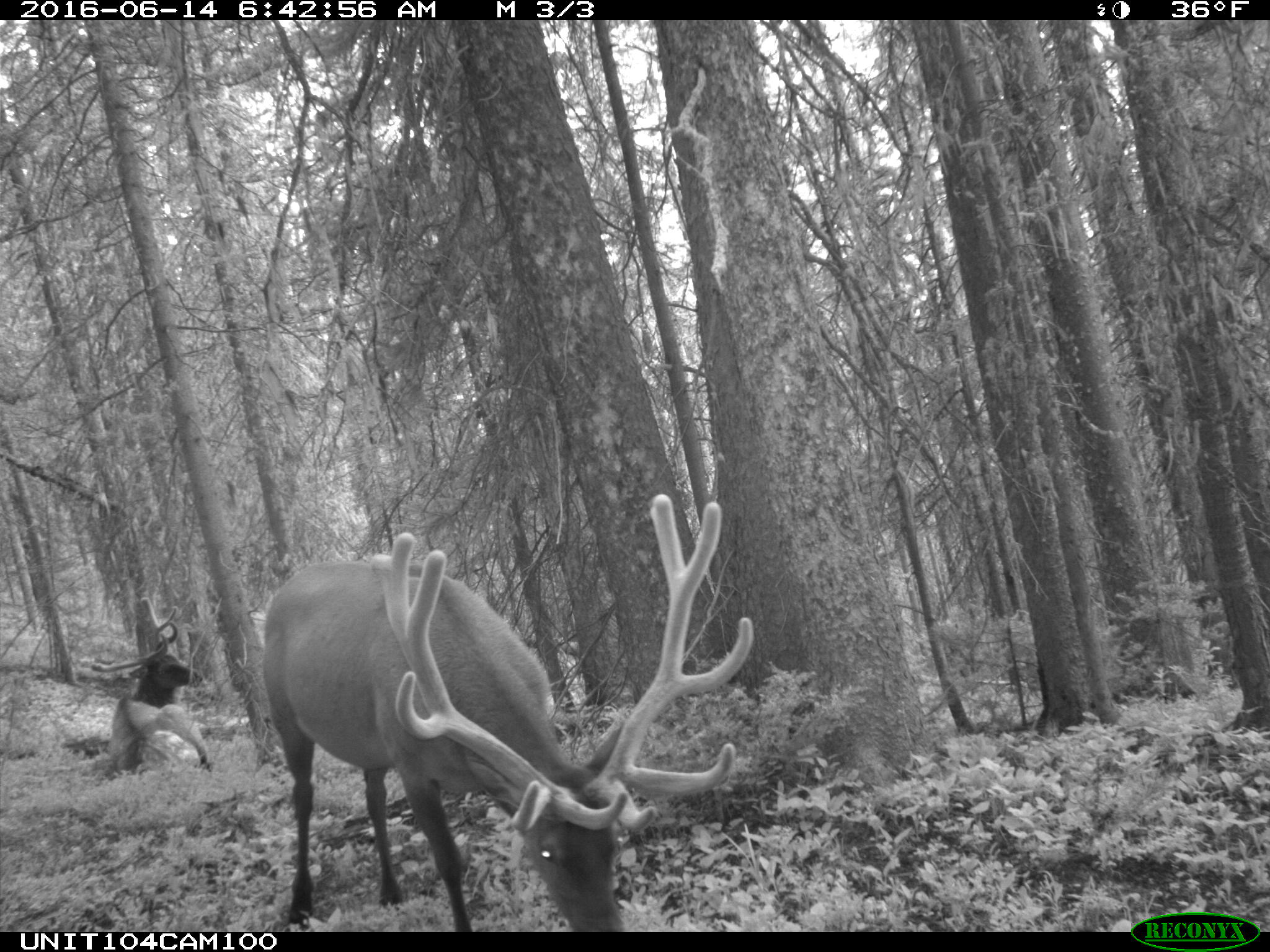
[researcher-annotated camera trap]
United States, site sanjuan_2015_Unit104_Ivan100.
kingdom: Animalia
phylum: Chordata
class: Mammalia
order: Artiodactyla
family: Cervidae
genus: Cervus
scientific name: Cervus elaphus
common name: red deer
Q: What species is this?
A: Cervus elaphus (red deer).